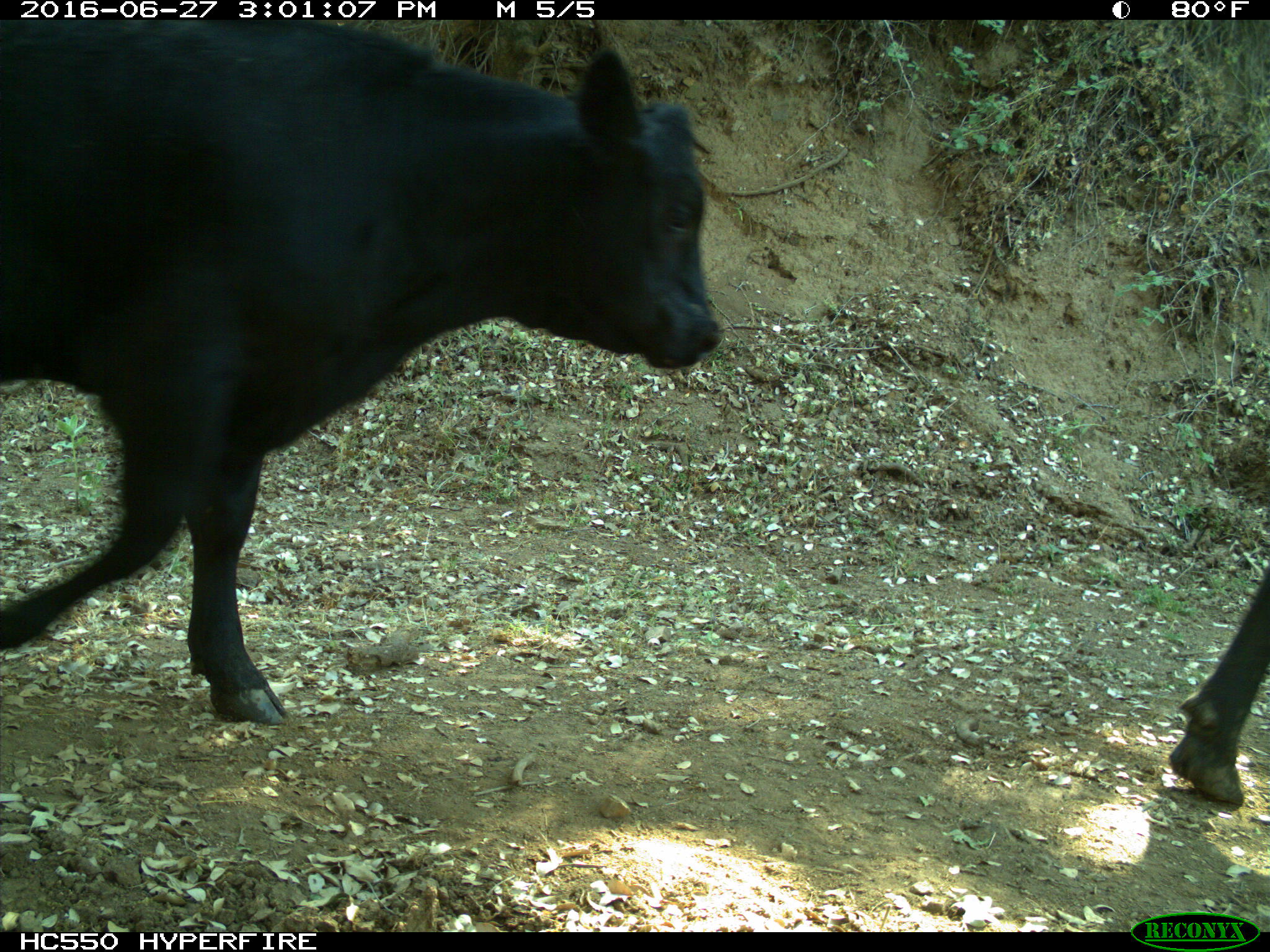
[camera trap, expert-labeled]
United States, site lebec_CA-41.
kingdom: Animalia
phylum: Chordata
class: Mammalia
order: Artiodactyla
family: Bovidae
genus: Bos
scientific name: Bos taurus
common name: domestic cow